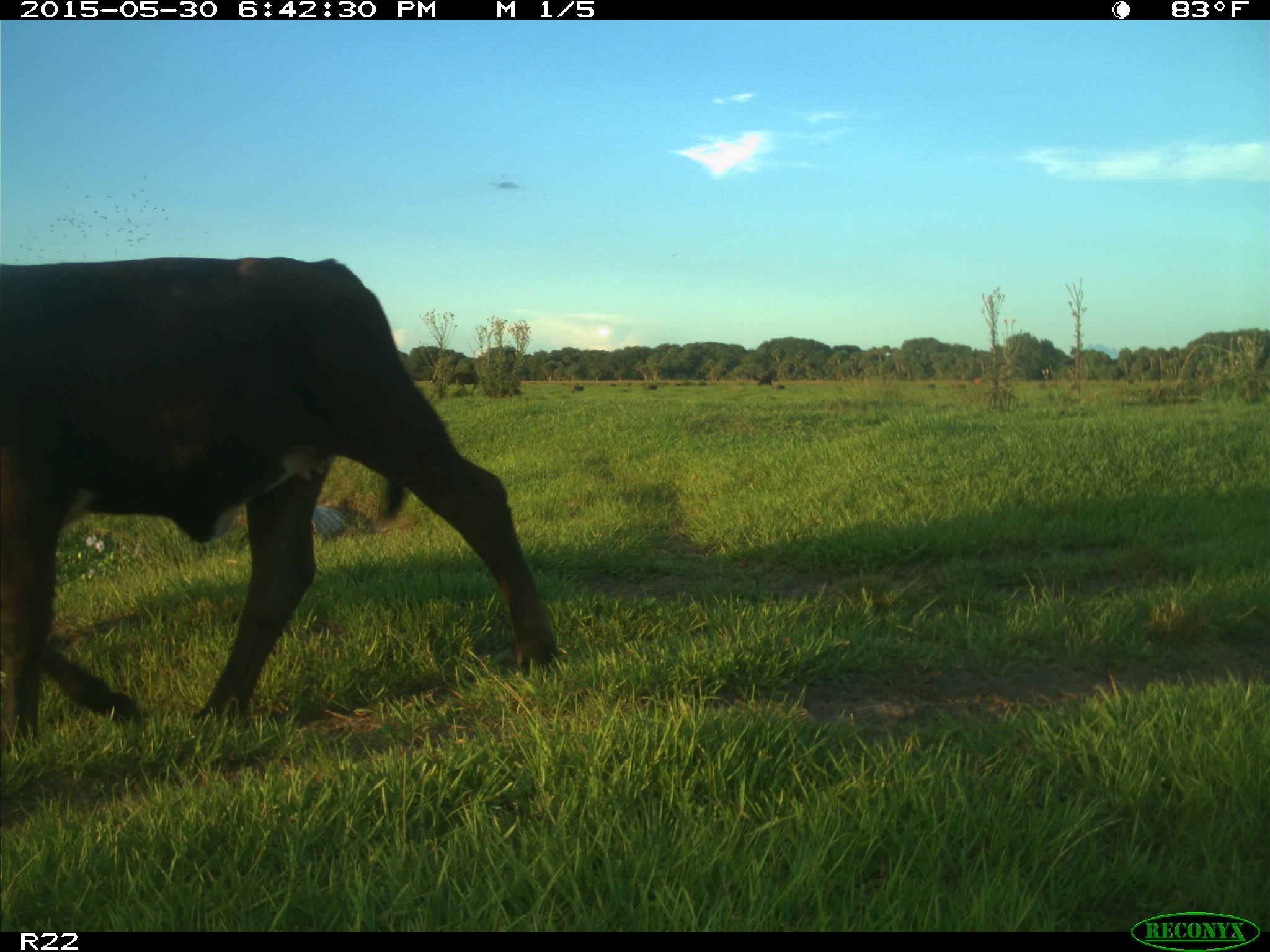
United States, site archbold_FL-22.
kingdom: Animalia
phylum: Chordata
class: Mammalia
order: Artiodactyla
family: Bovidae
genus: Bos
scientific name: Bos taurus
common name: domestic cow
Bos taurus (domestic cow).